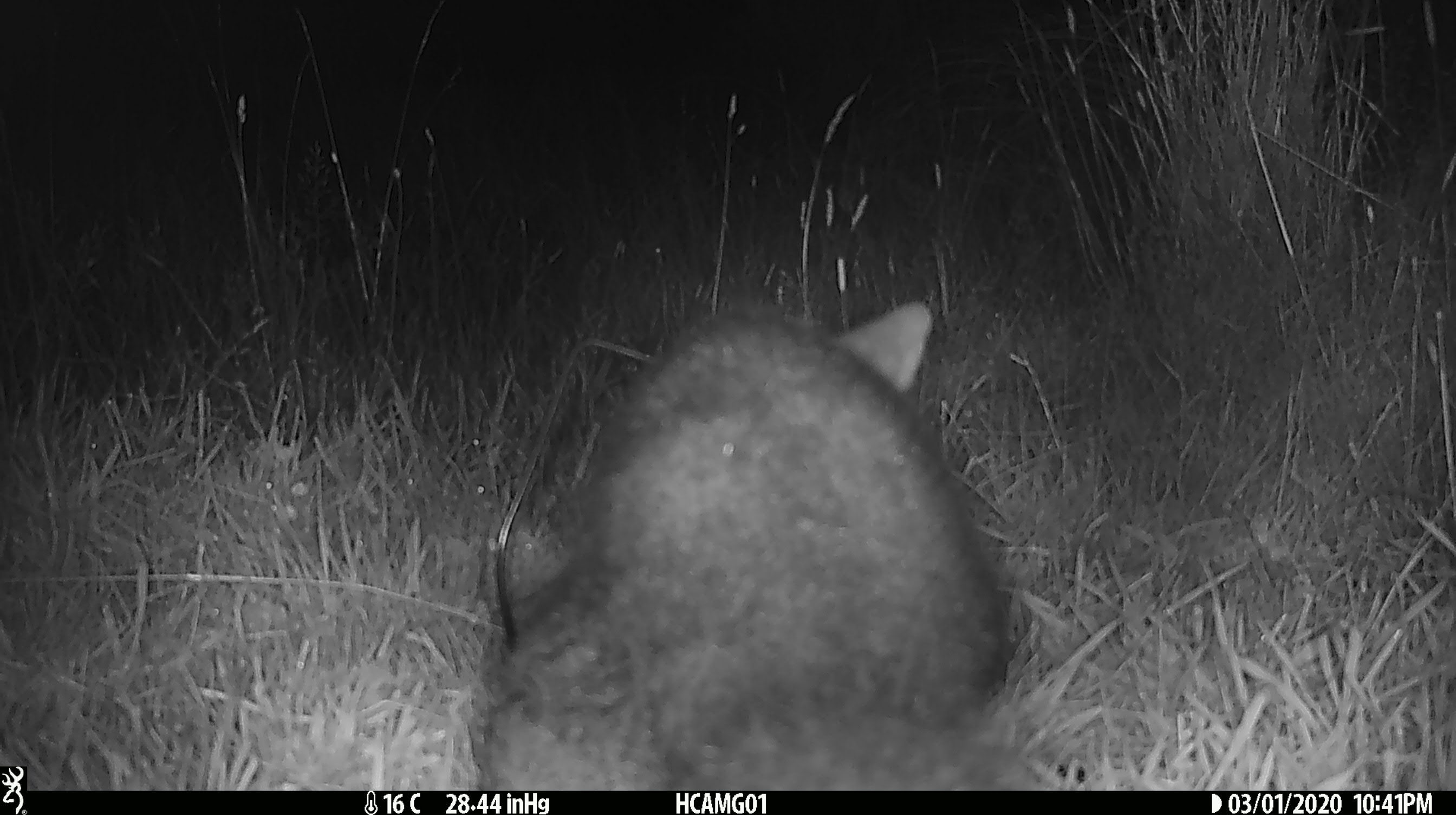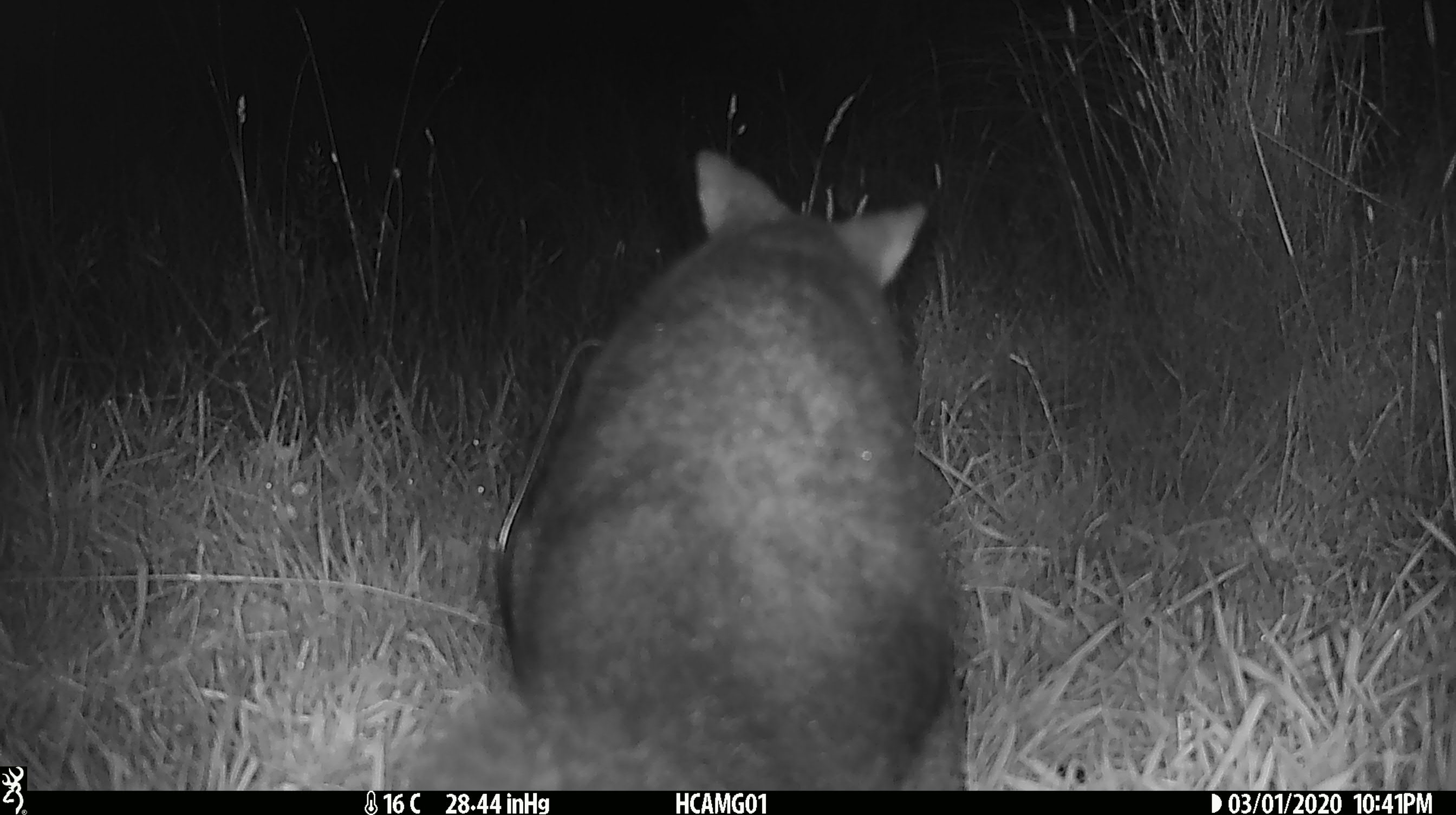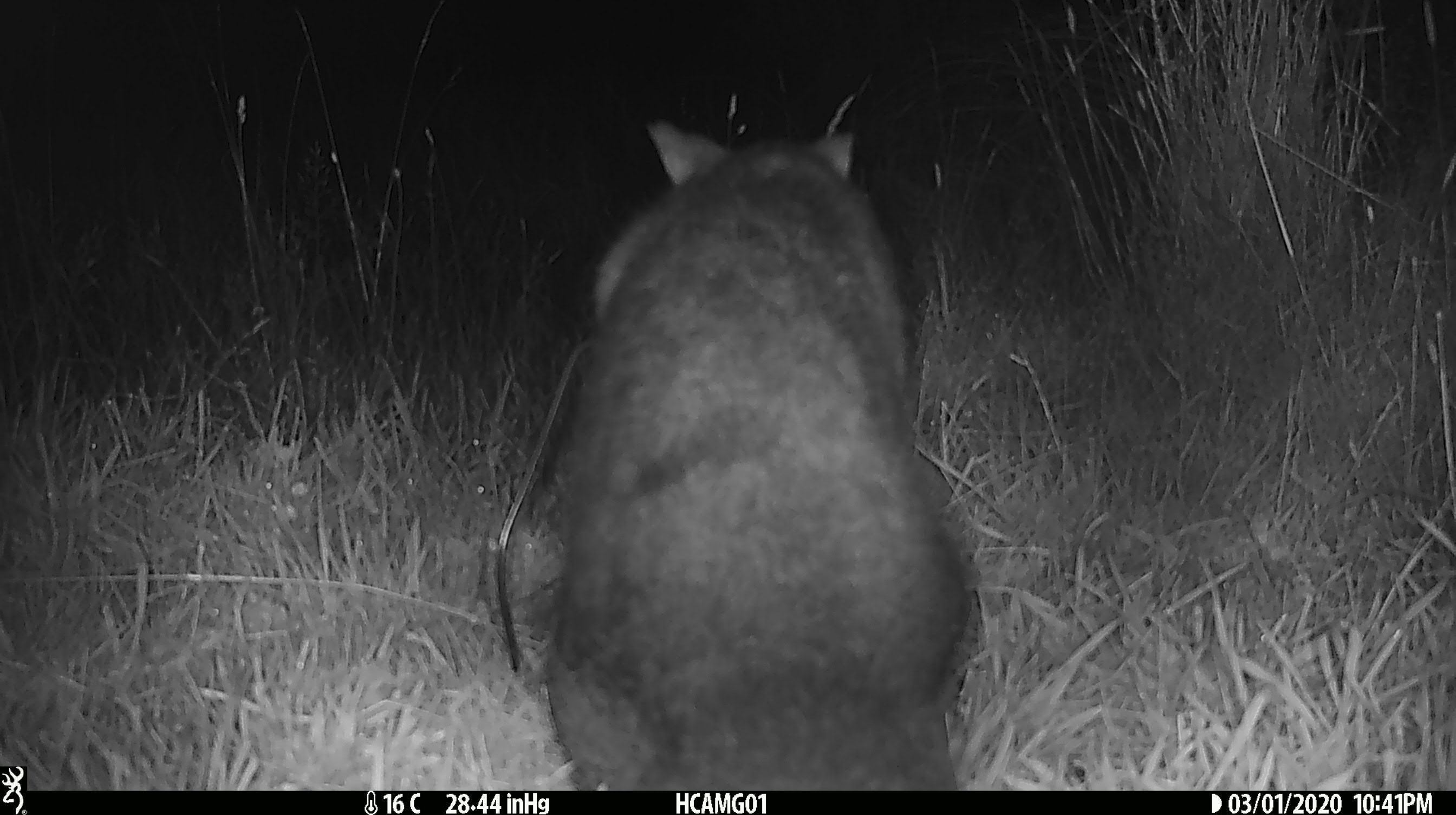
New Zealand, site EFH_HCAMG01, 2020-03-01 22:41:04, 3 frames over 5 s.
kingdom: Animalia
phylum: Chordata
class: Mammalia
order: Diprotodontia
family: Phalangeridae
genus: Trichosurus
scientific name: Trichosurus vulpecula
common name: common brushtail possum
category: possum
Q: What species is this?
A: Possum (common brushtail possum) (Trichosurus vulpecula).